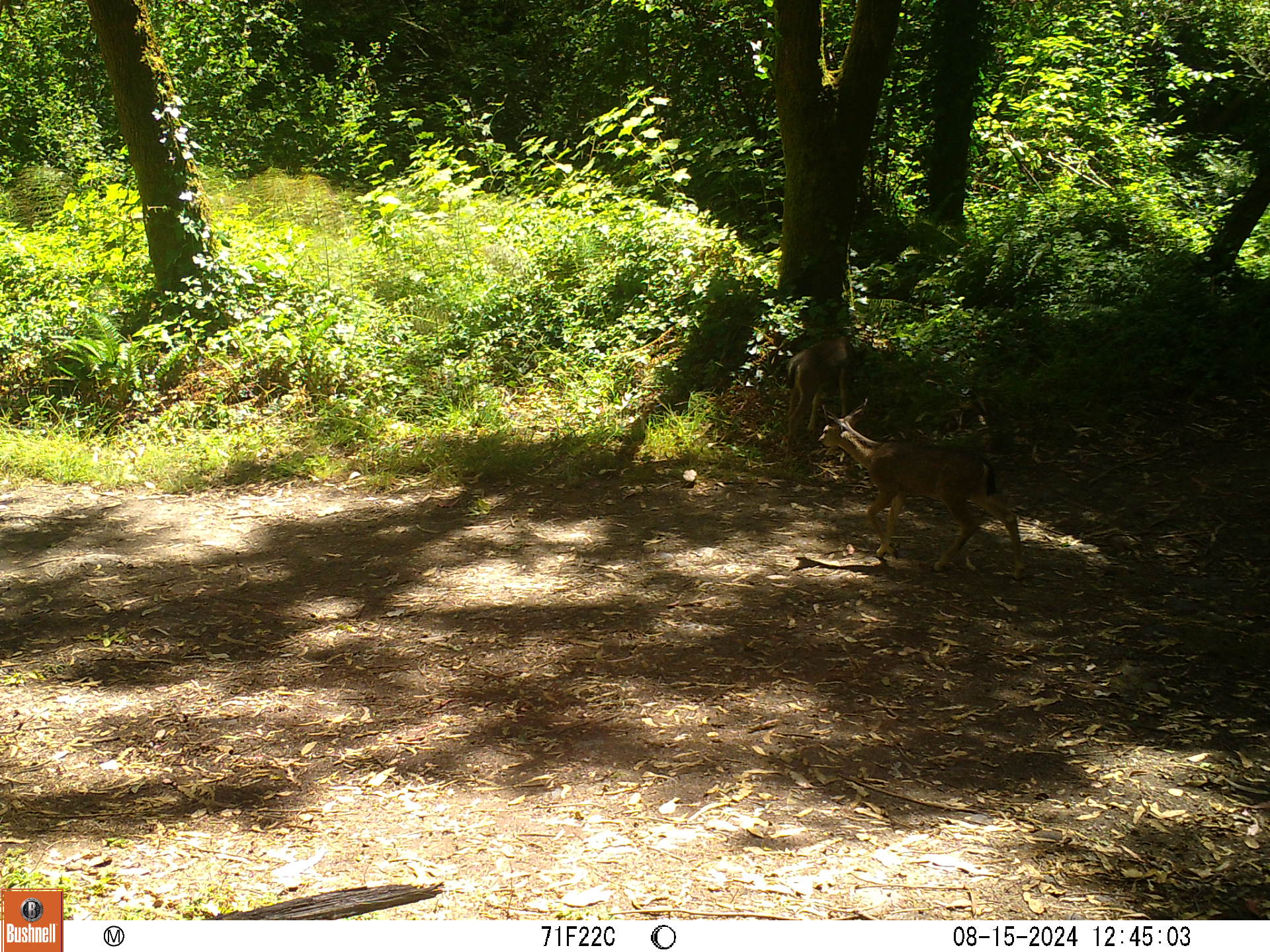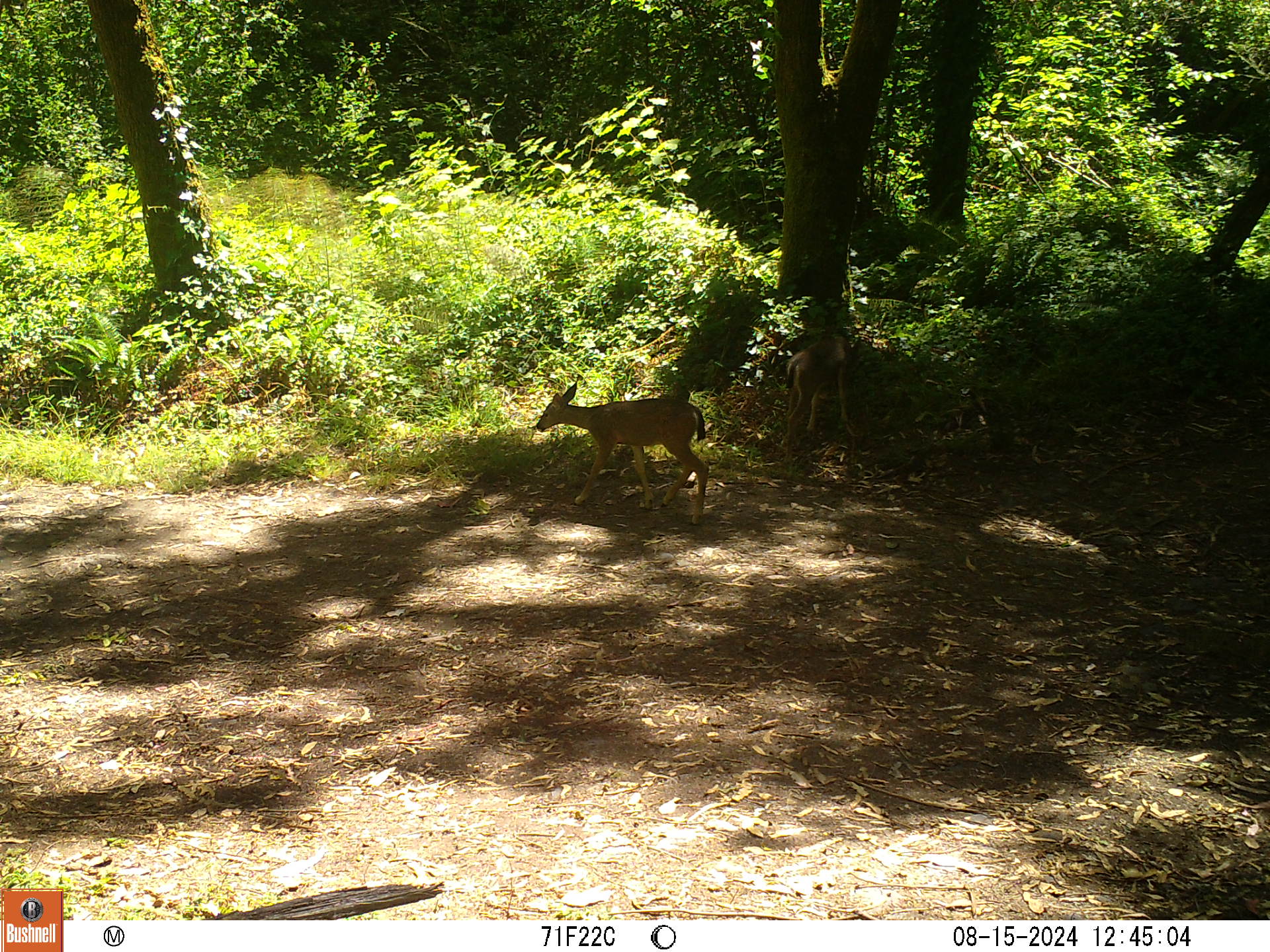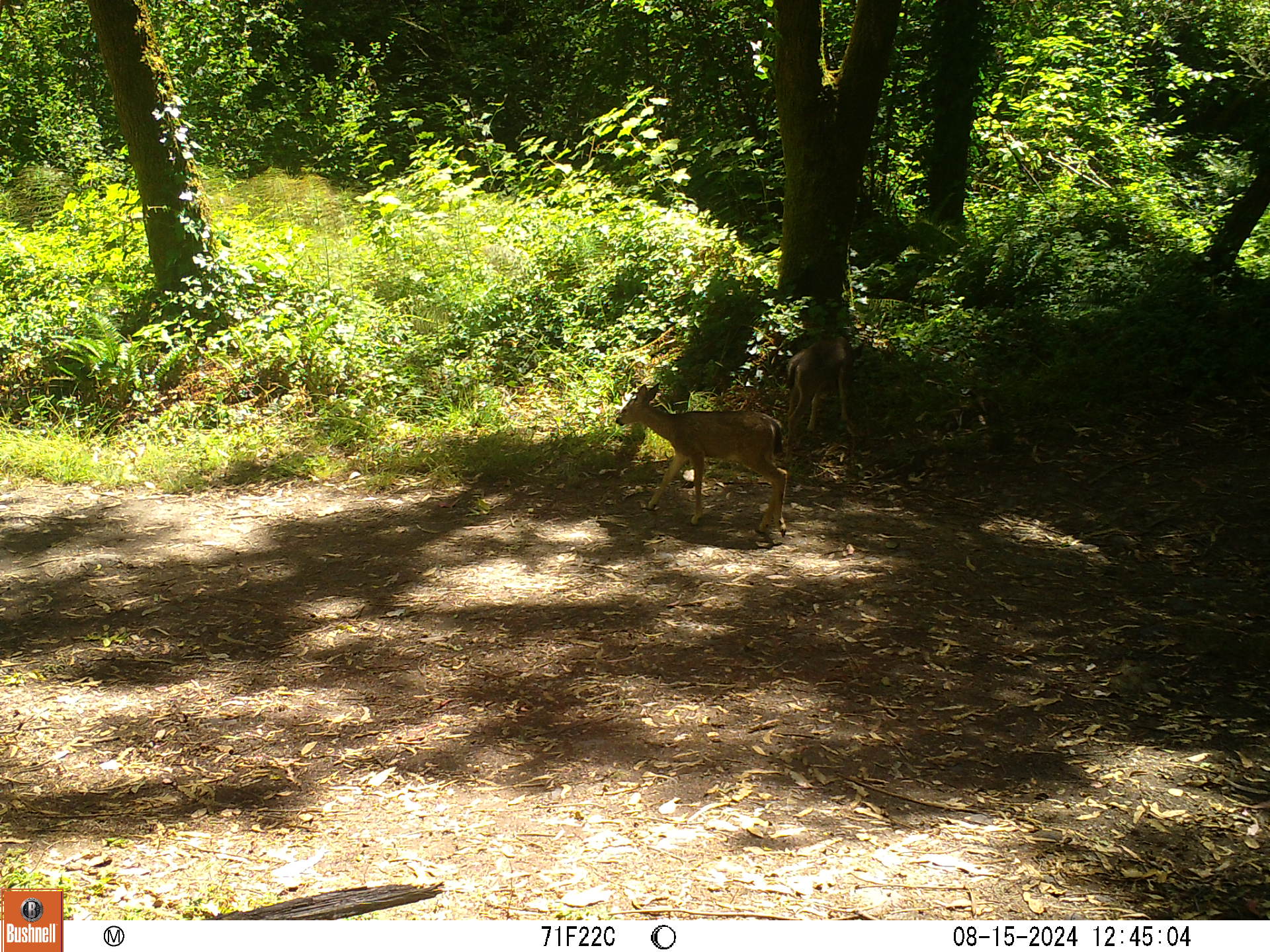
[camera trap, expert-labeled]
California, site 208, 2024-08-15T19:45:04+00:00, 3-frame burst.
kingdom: Animalia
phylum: Chordata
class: Mammalia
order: Artiodactyla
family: Cervidae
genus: Odocoileus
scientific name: Odocoileus hemionus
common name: mule deer